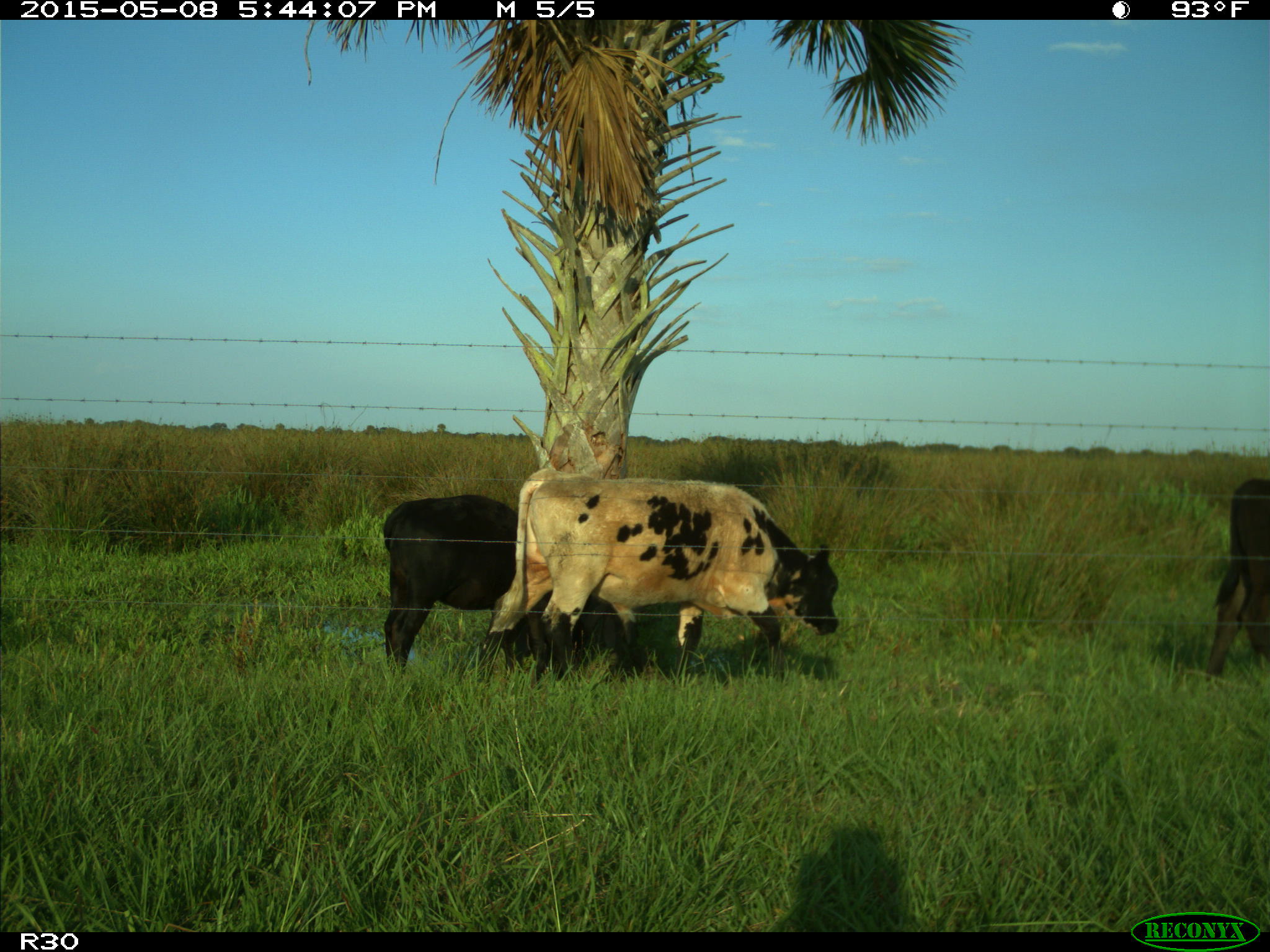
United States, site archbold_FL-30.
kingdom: Animalia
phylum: Chordata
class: Mammalia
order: Artiodactyla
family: Bovidae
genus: Bos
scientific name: Bos taurus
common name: domestic cow